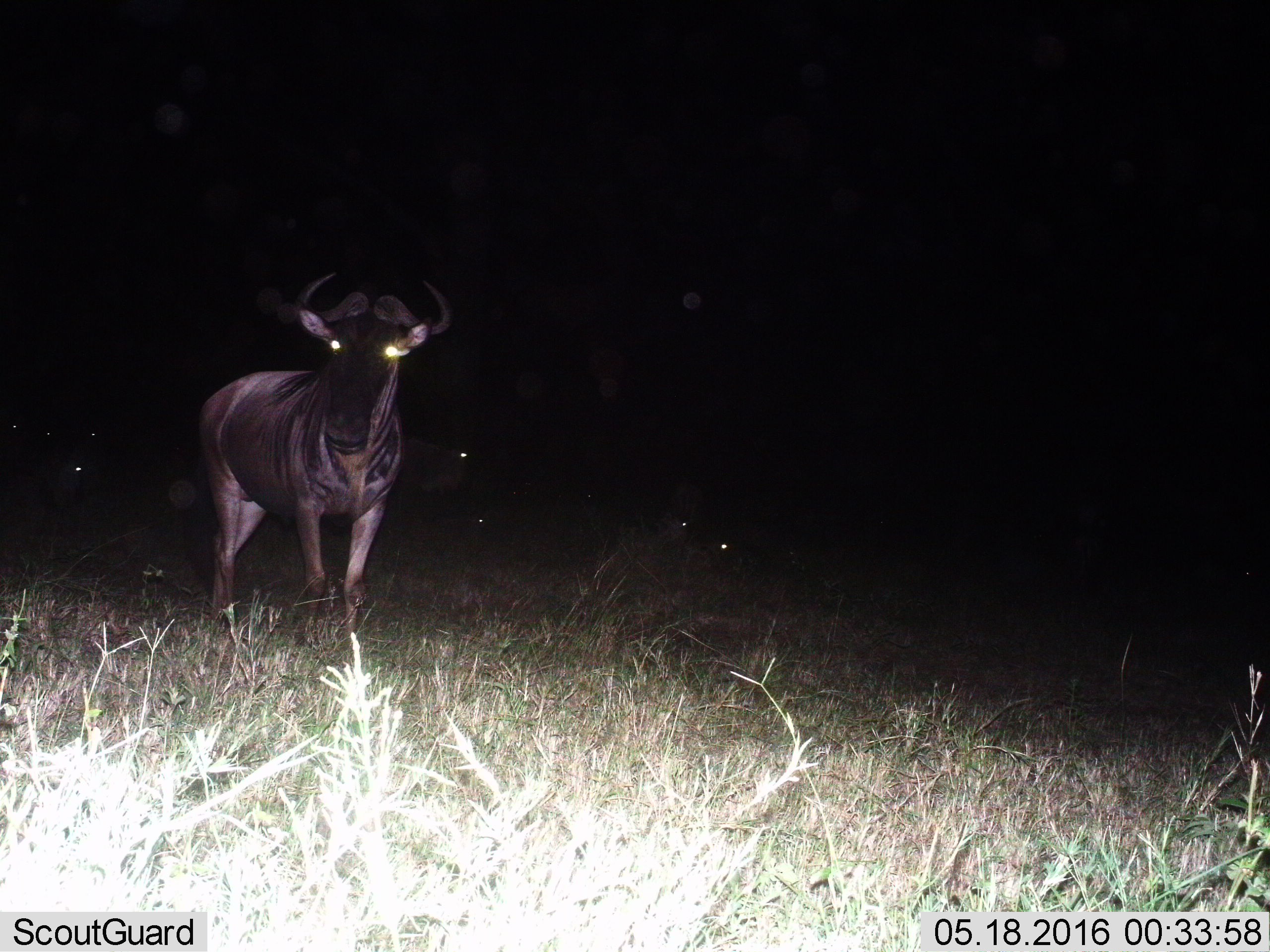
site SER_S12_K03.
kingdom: Animalia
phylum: Chordata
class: Mammalia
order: Artiodactyla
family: Bovidae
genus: Connochaetes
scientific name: Connochaetes taurinus taurinus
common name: blue wildebeest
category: wildebeestblue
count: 1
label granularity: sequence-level